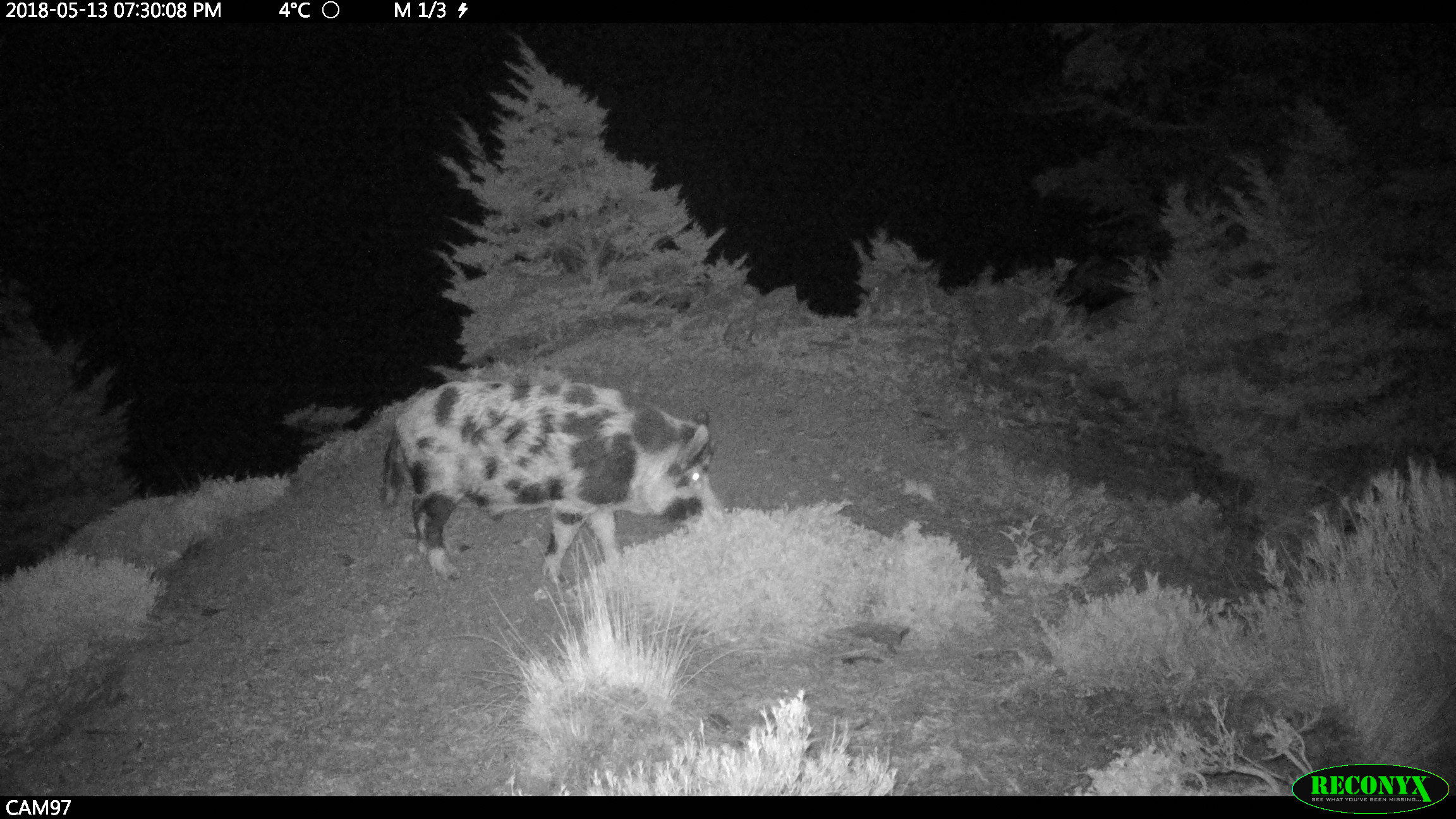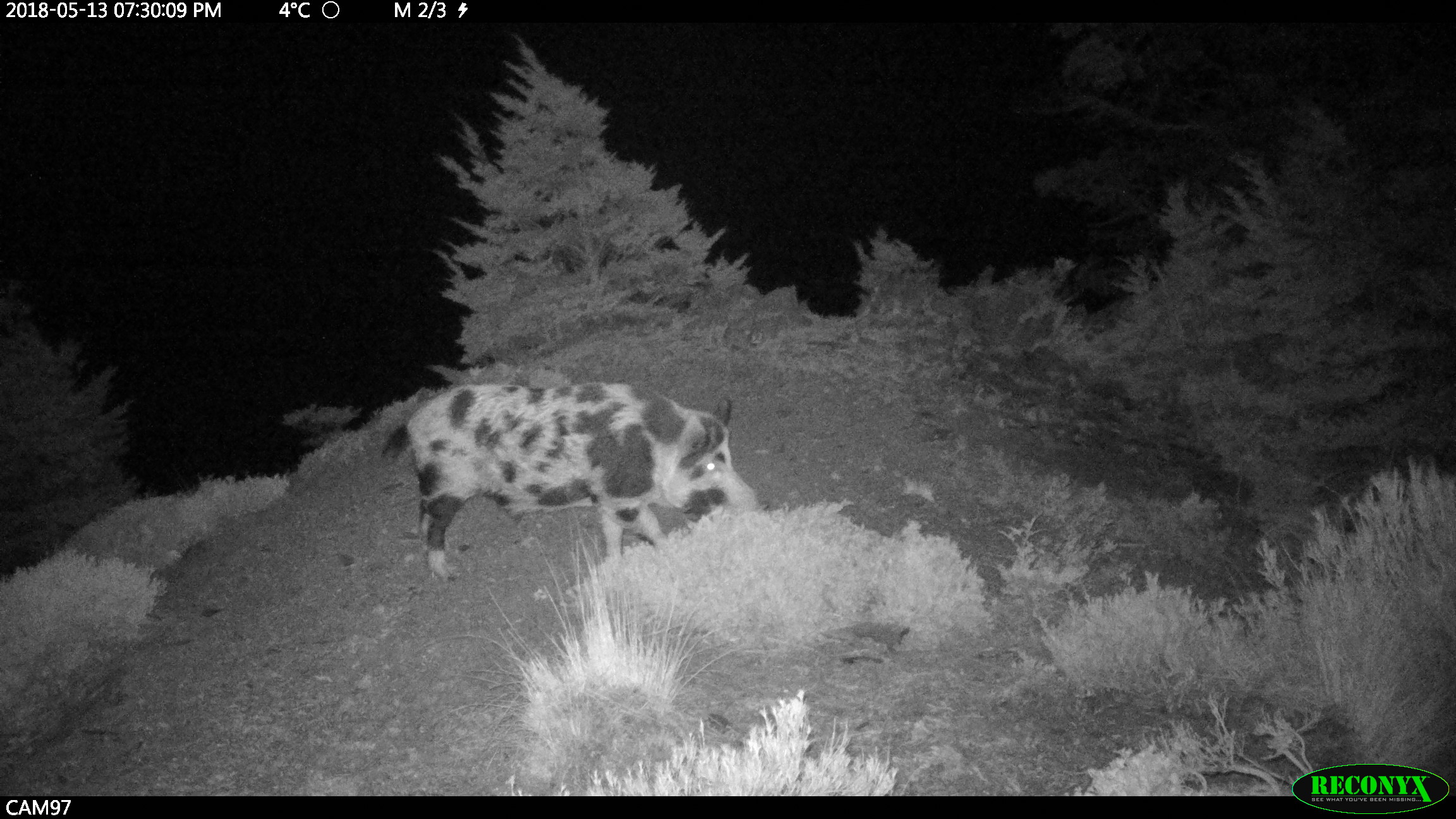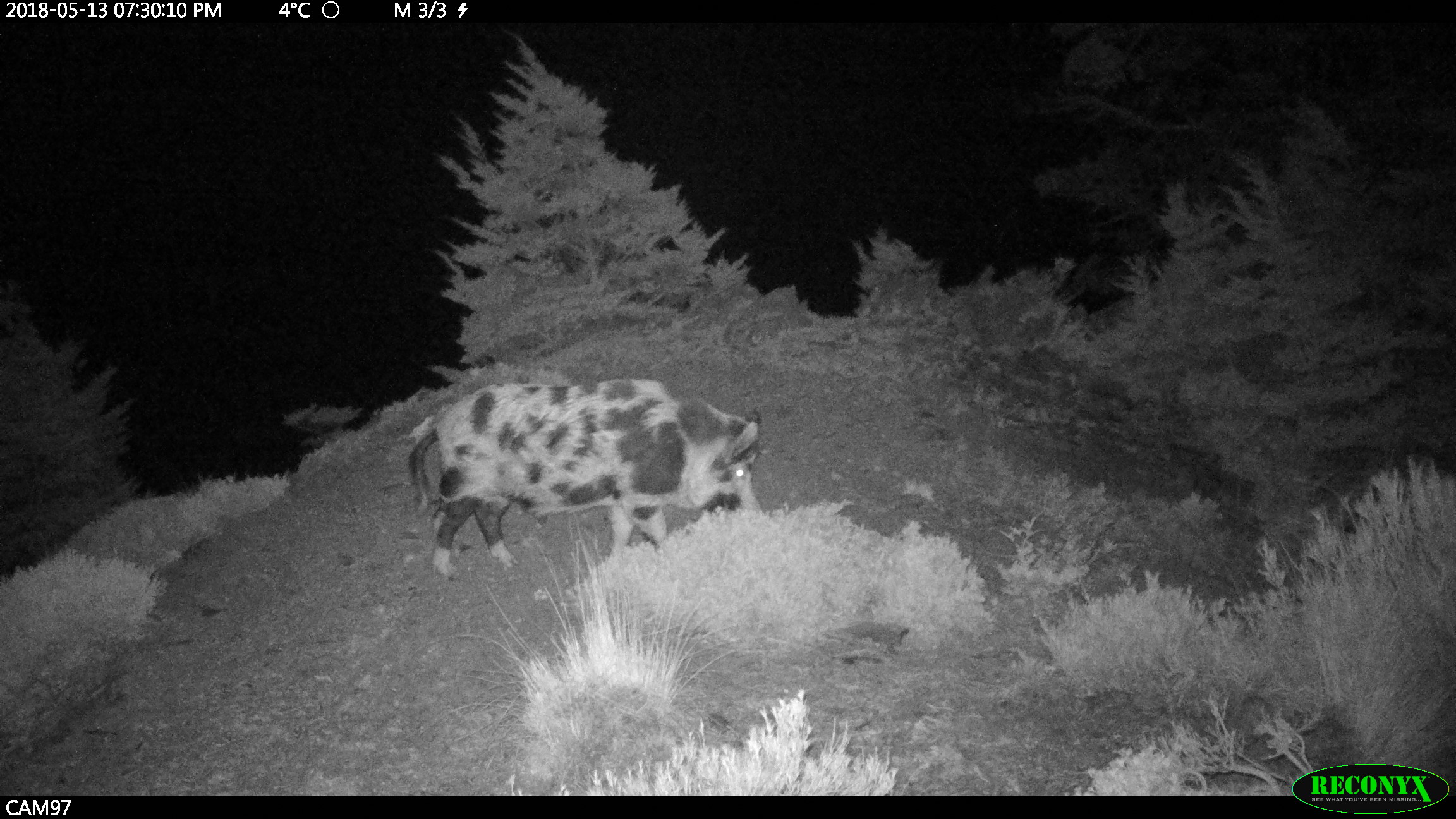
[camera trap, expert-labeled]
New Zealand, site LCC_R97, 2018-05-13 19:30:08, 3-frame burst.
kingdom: Animalia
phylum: Chordata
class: Mammalia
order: Artiodactyla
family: Suidae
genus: Sus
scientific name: Sus scrofa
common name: pig